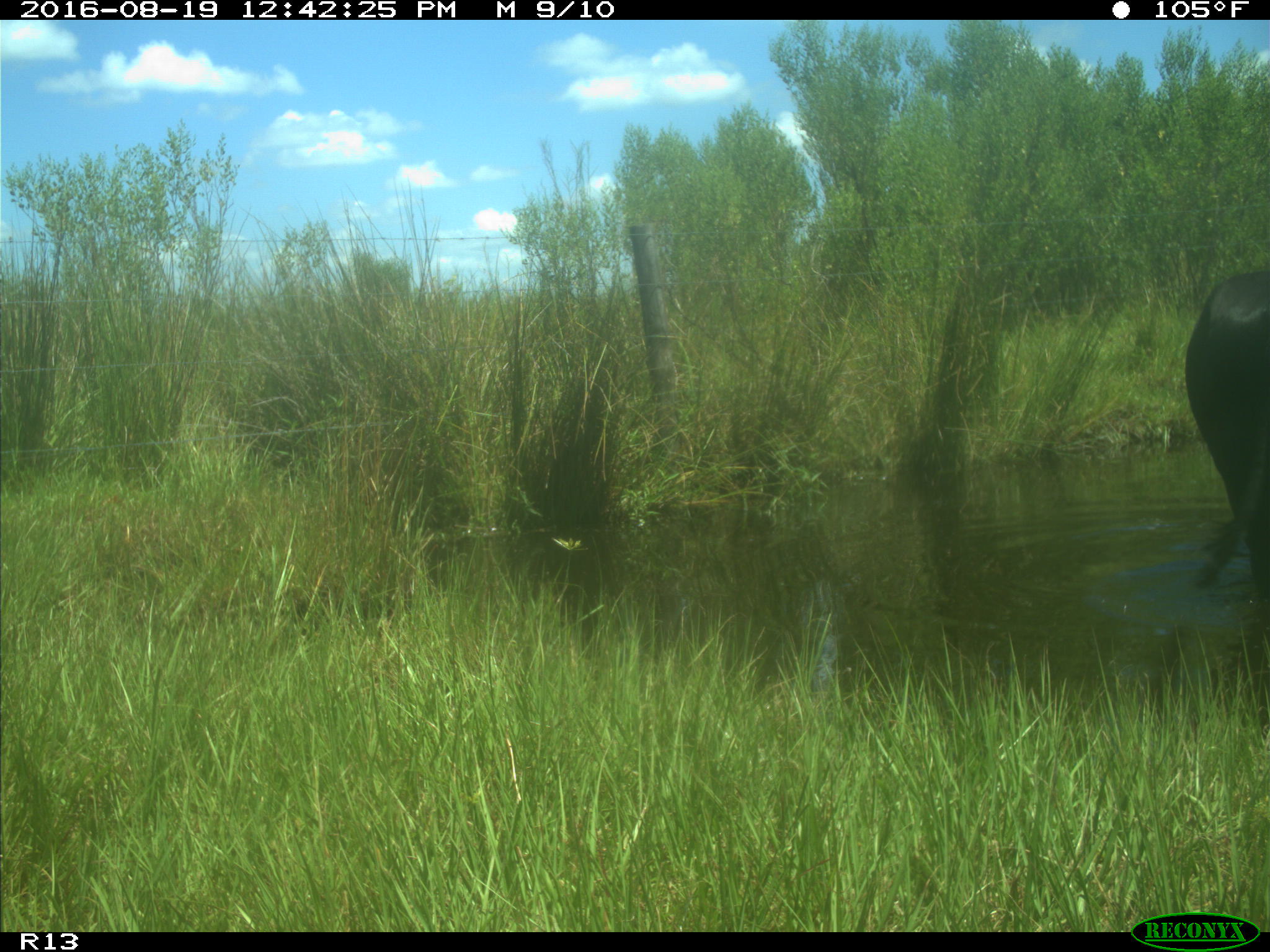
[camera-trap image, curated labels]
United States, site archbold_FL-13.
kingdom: Animalia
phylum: Chordata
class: Mammalia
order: Artiodactyla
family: Bovidae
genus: Bos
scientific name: Bos taurus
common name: domestic cow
Bos taurus (domestic cow).